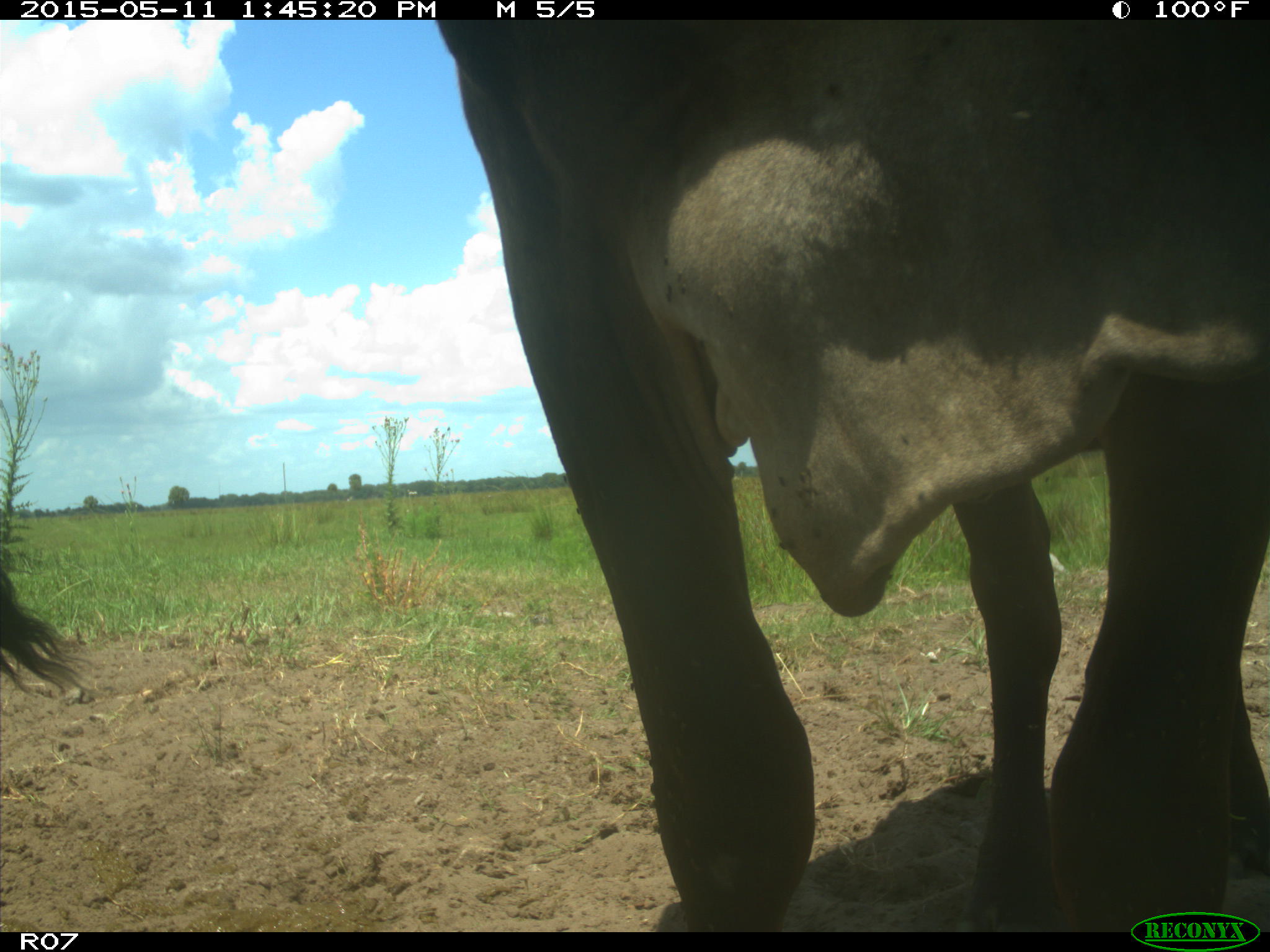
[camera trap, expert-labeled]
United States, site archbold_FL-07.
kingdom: Animalia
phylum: Chordata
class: Mammalia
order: Artiodactyla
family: Bovidae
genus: Bos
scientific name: Bos taurus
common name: domestic cow